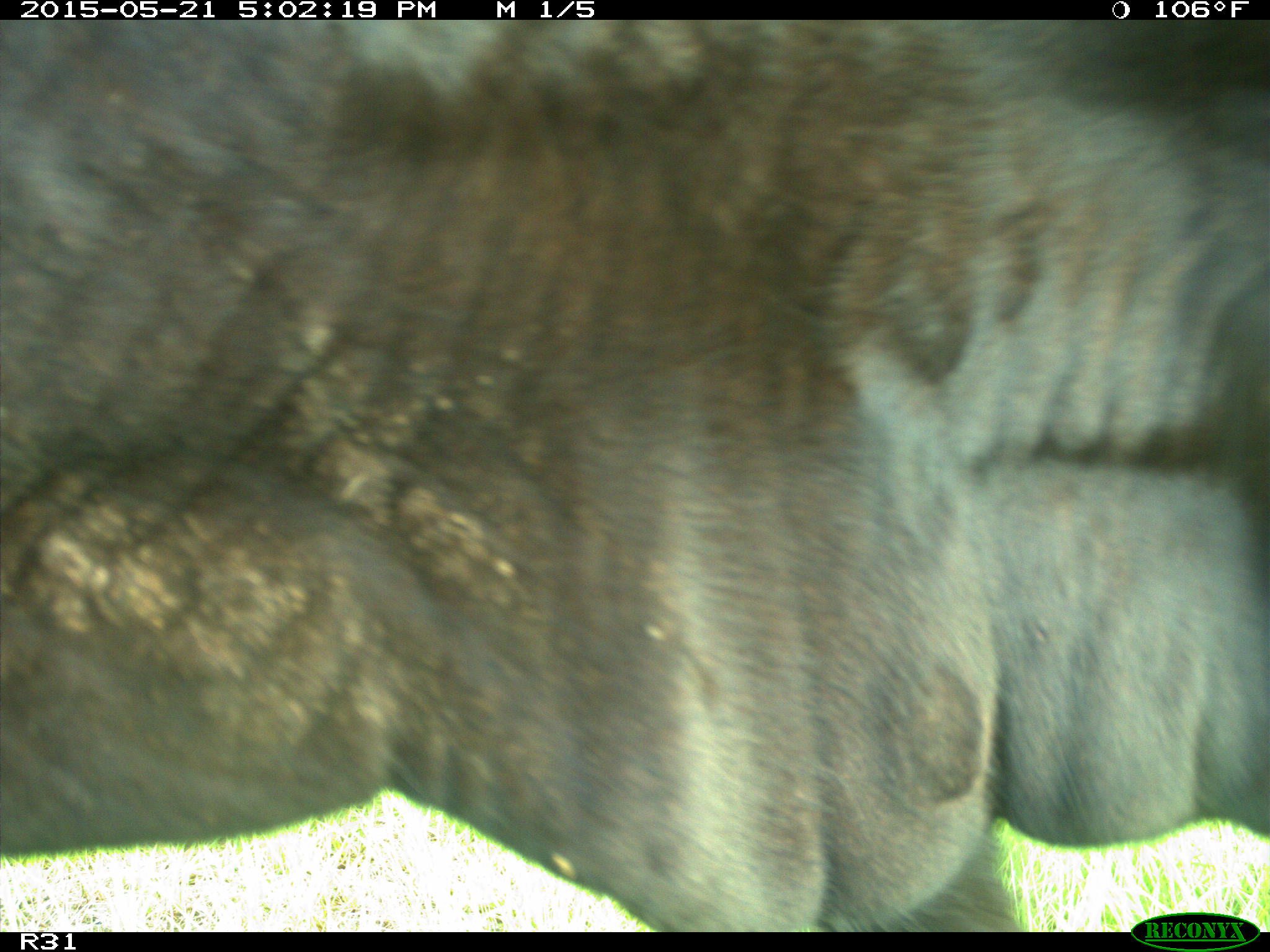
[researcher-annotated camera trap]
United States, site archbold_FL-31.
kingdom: Animalia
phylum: Chordata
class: Mammalia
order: Artiodactyla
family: Bovidae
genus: Bos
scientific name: Bos taurus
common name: domestic cow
Bos taurus (domestic cow).